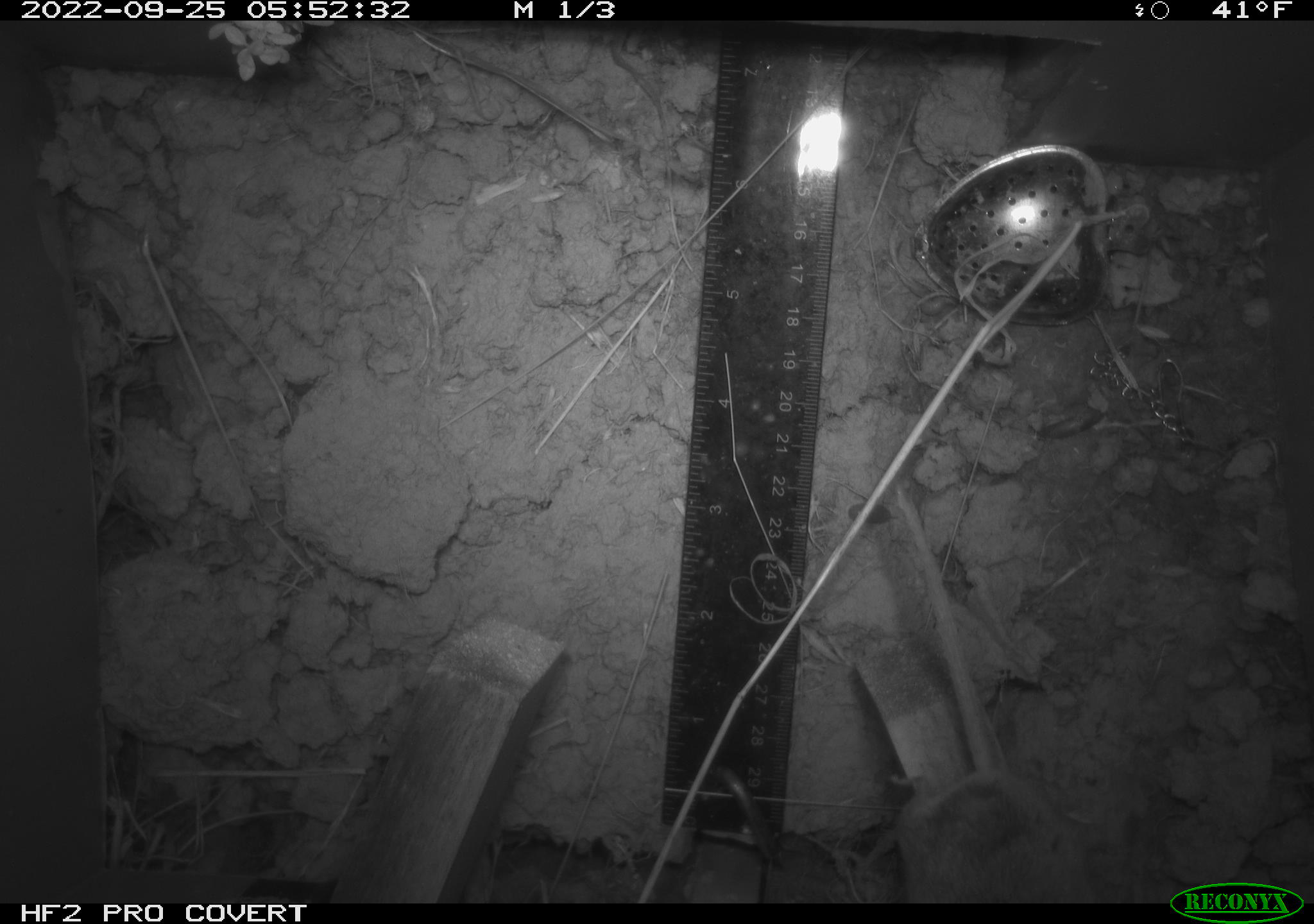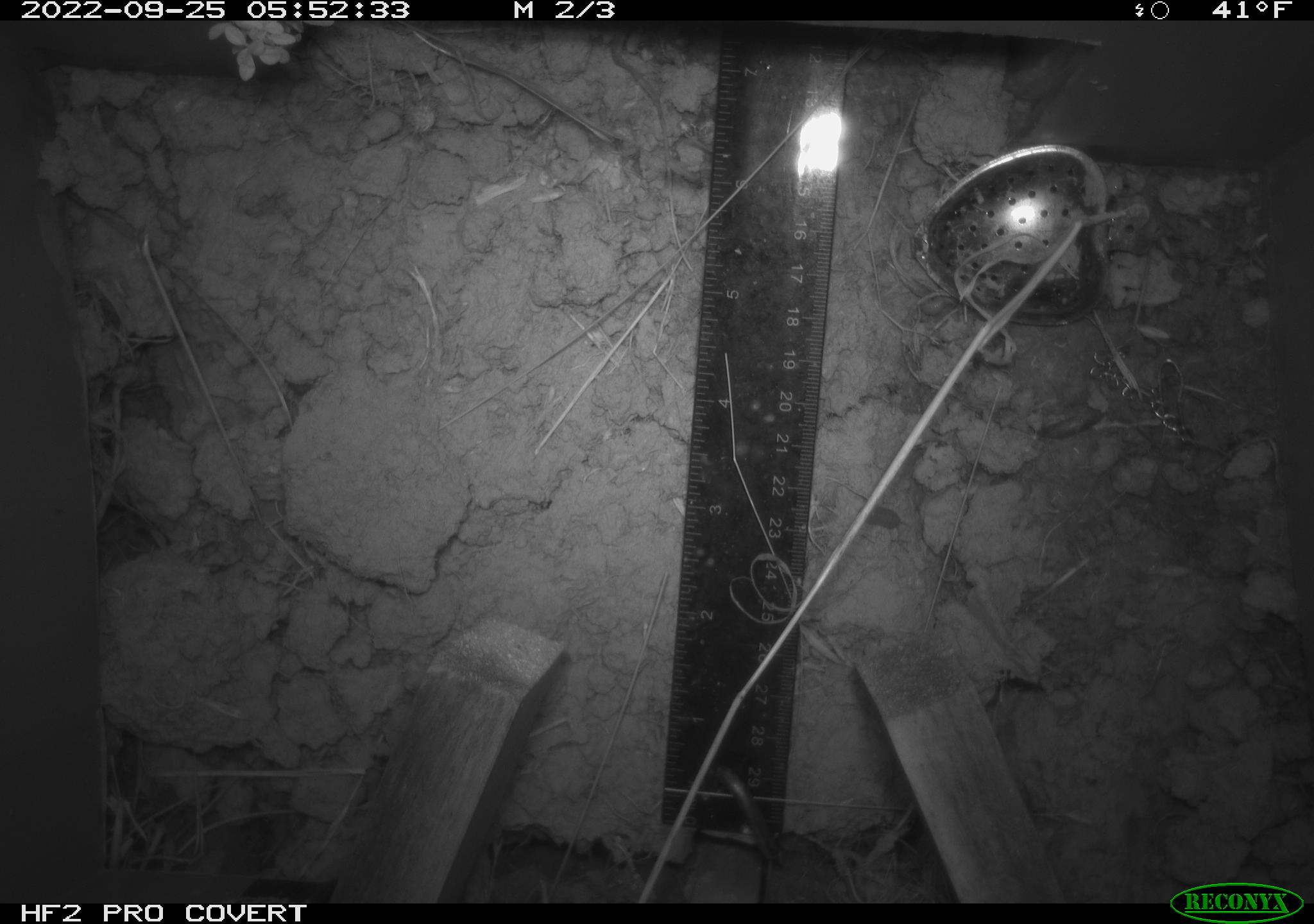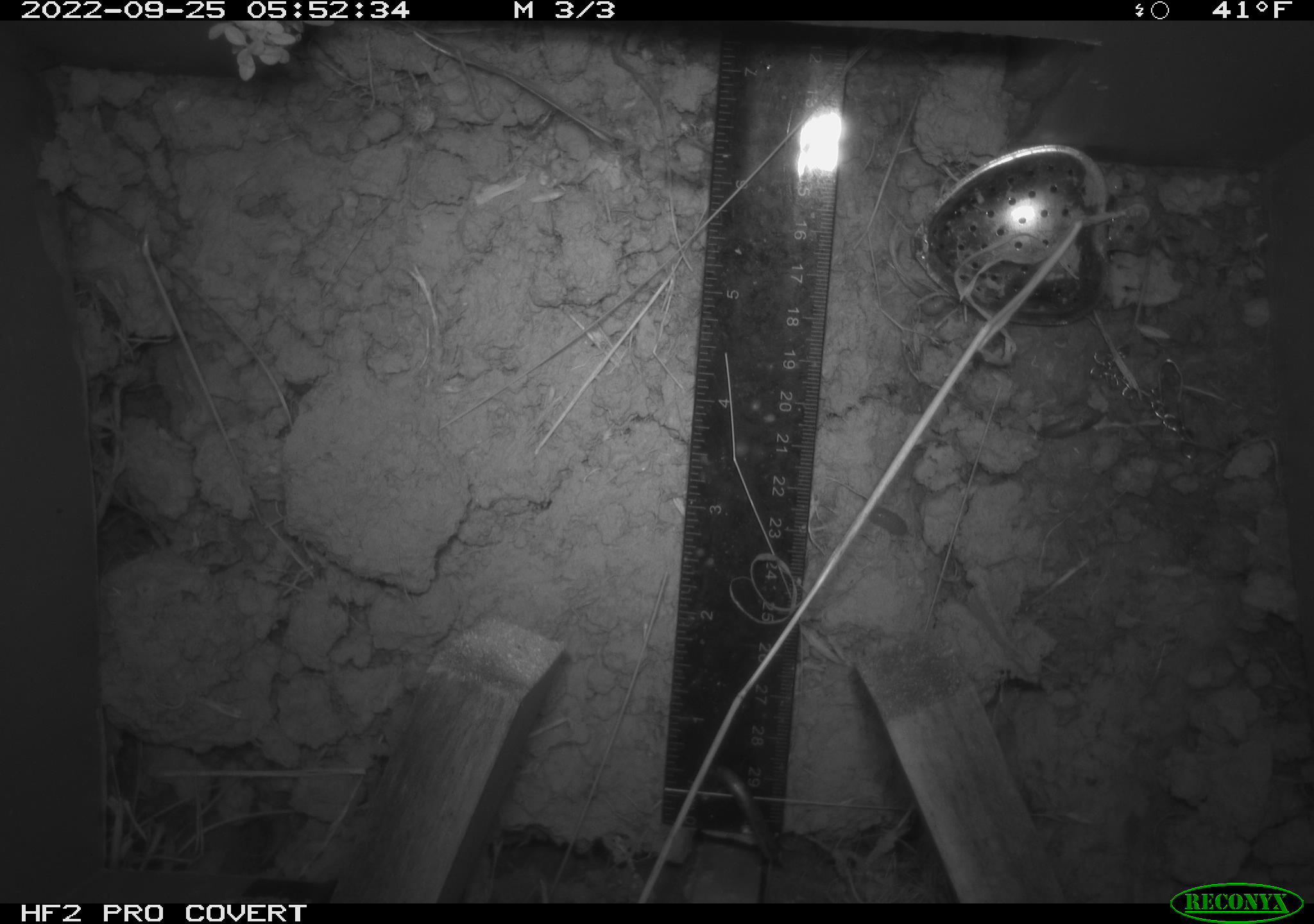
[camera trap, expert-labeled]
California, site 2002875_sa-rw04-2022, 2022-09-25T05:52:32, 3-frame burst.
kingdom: Animalia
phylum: Chordata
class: Mammalia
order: Rodentia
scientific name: Rodentia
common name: mouse species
Mouse species (Rodentia).